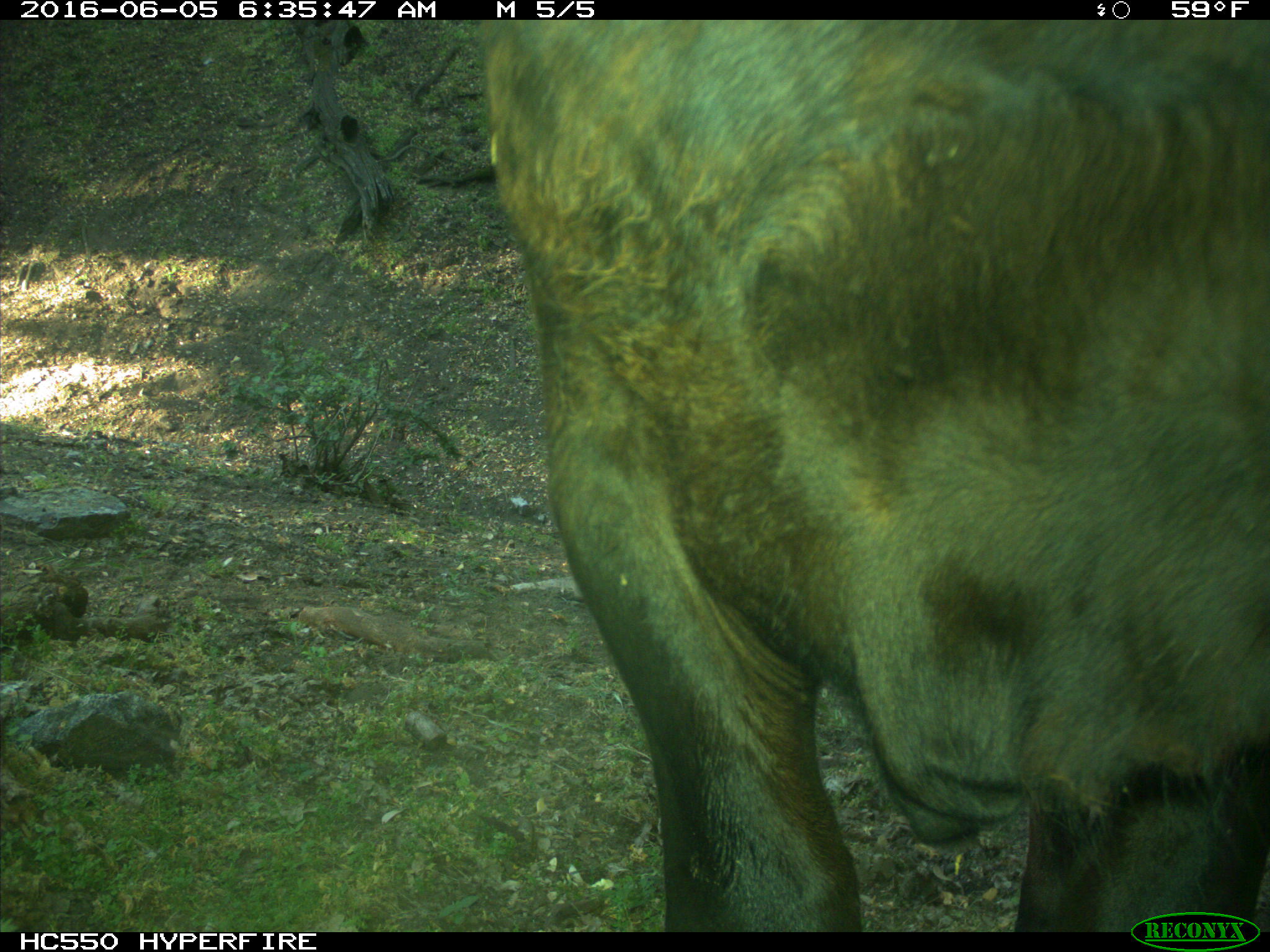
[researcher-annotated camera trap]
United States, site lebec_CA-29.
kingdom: Animalia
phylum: Chordata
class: Mammalia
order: Artiodactyla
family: Bovidae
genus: Bos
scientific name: Bos taurus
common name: domestic cow